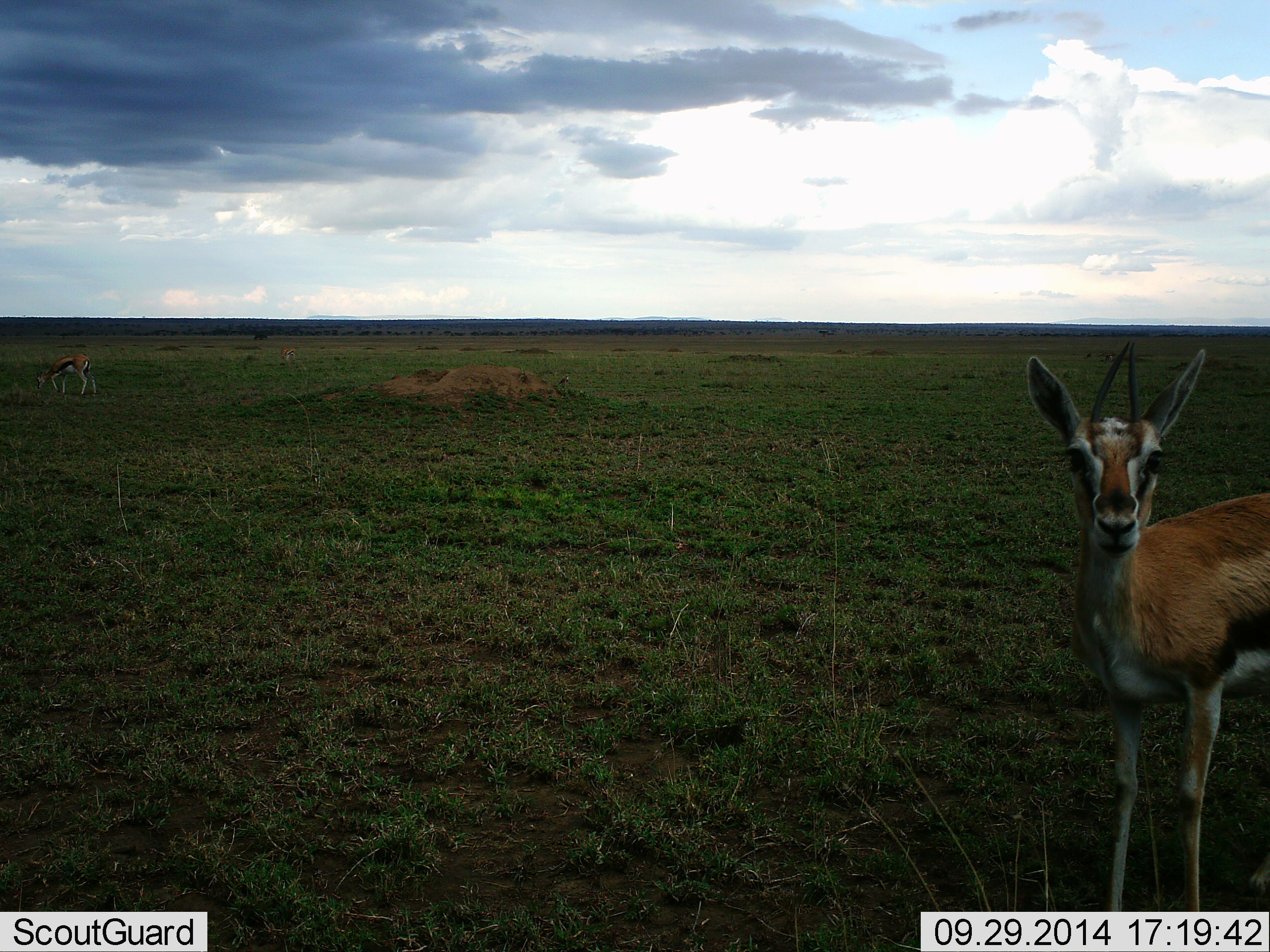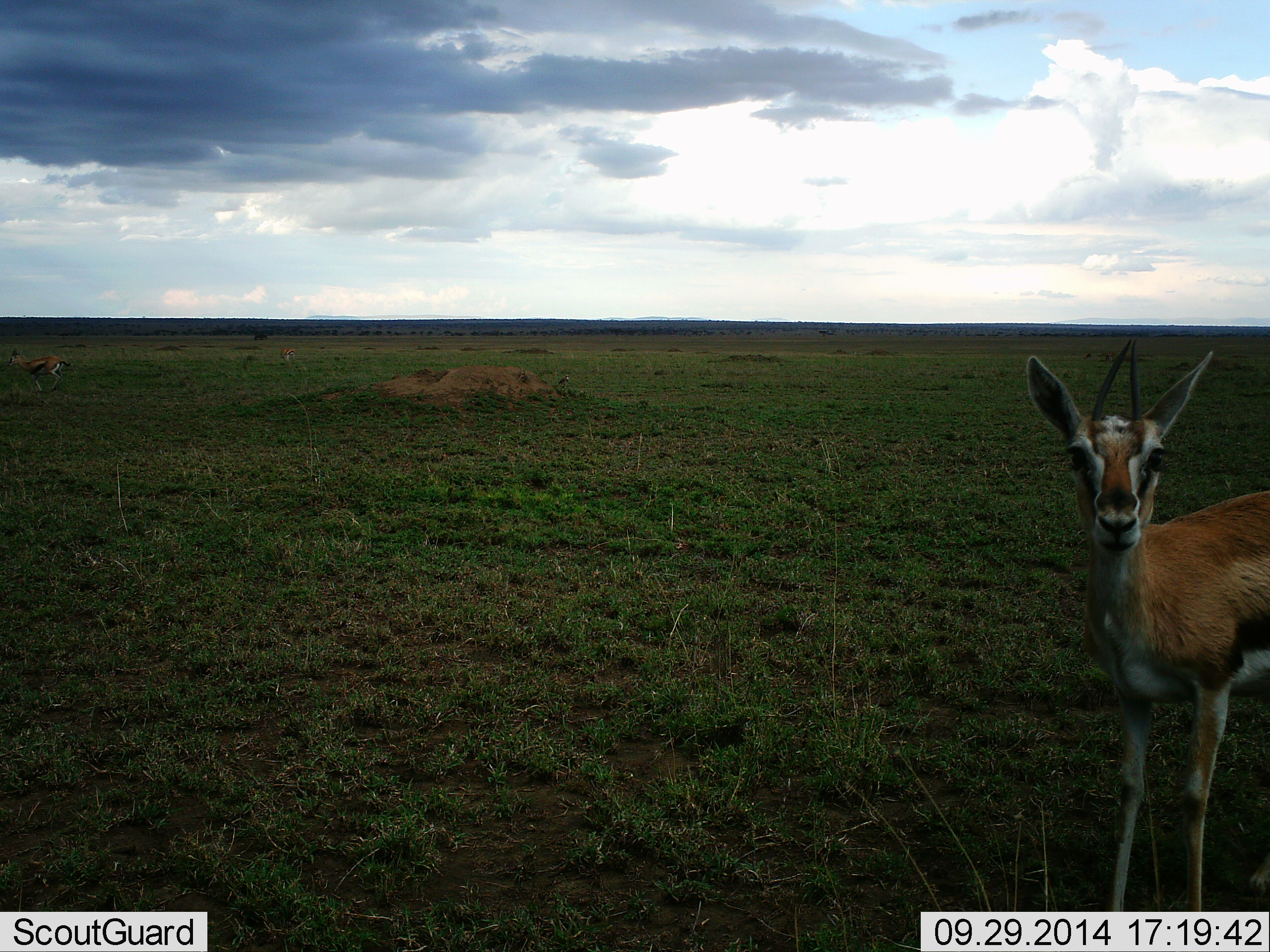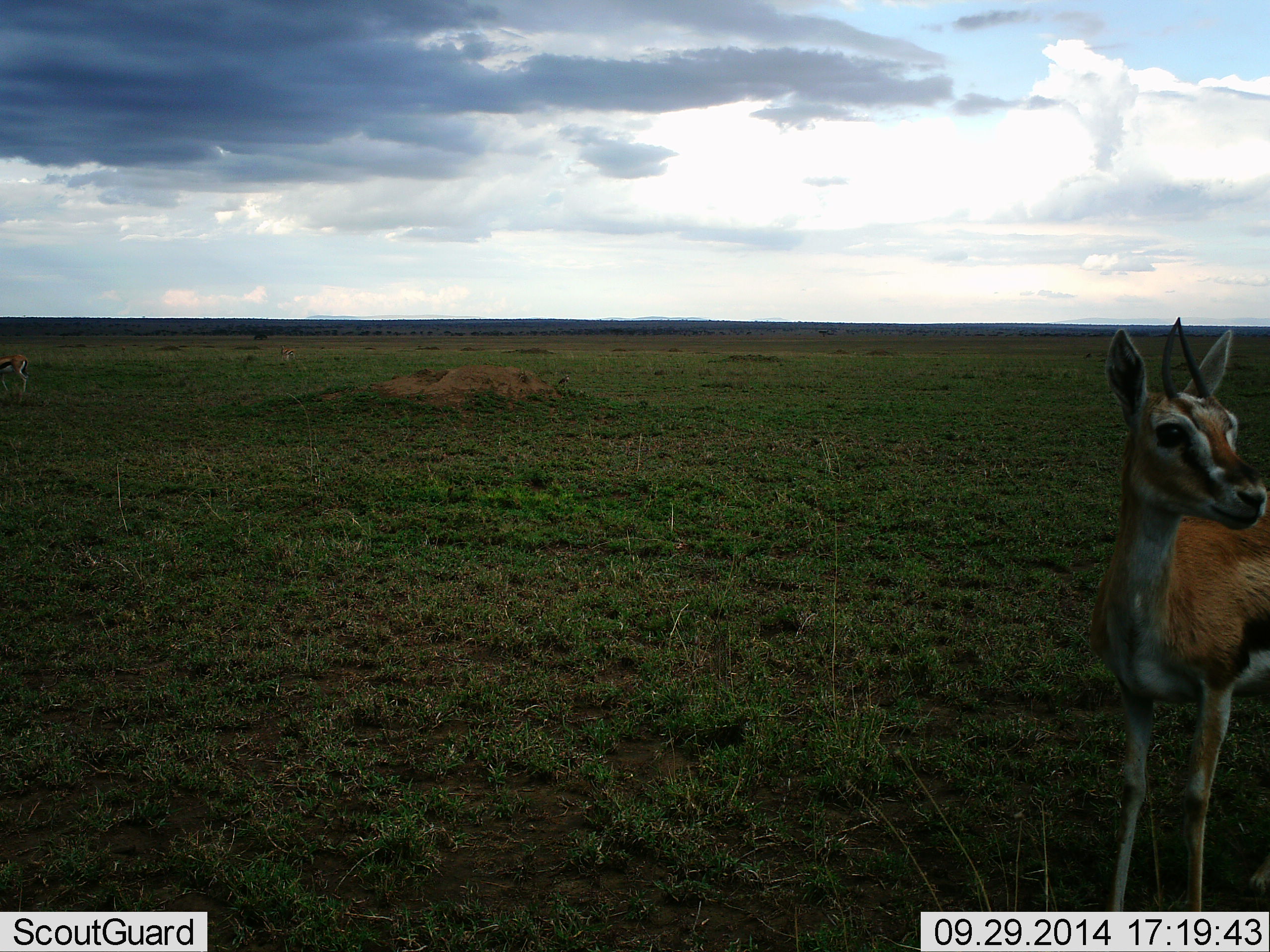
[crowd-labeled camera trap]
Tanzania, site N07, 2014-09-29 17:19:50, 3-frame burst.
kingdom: Animalia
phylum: Chordata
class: Mammalia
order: Artiodactyla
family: Bovidae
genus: Eudorcas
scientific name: Eudorcas thomsonii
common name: thomson's gazelle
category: gazellethomsons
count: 2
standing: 100%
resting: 0%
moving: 40%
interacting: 0%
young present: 0%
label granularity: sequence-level